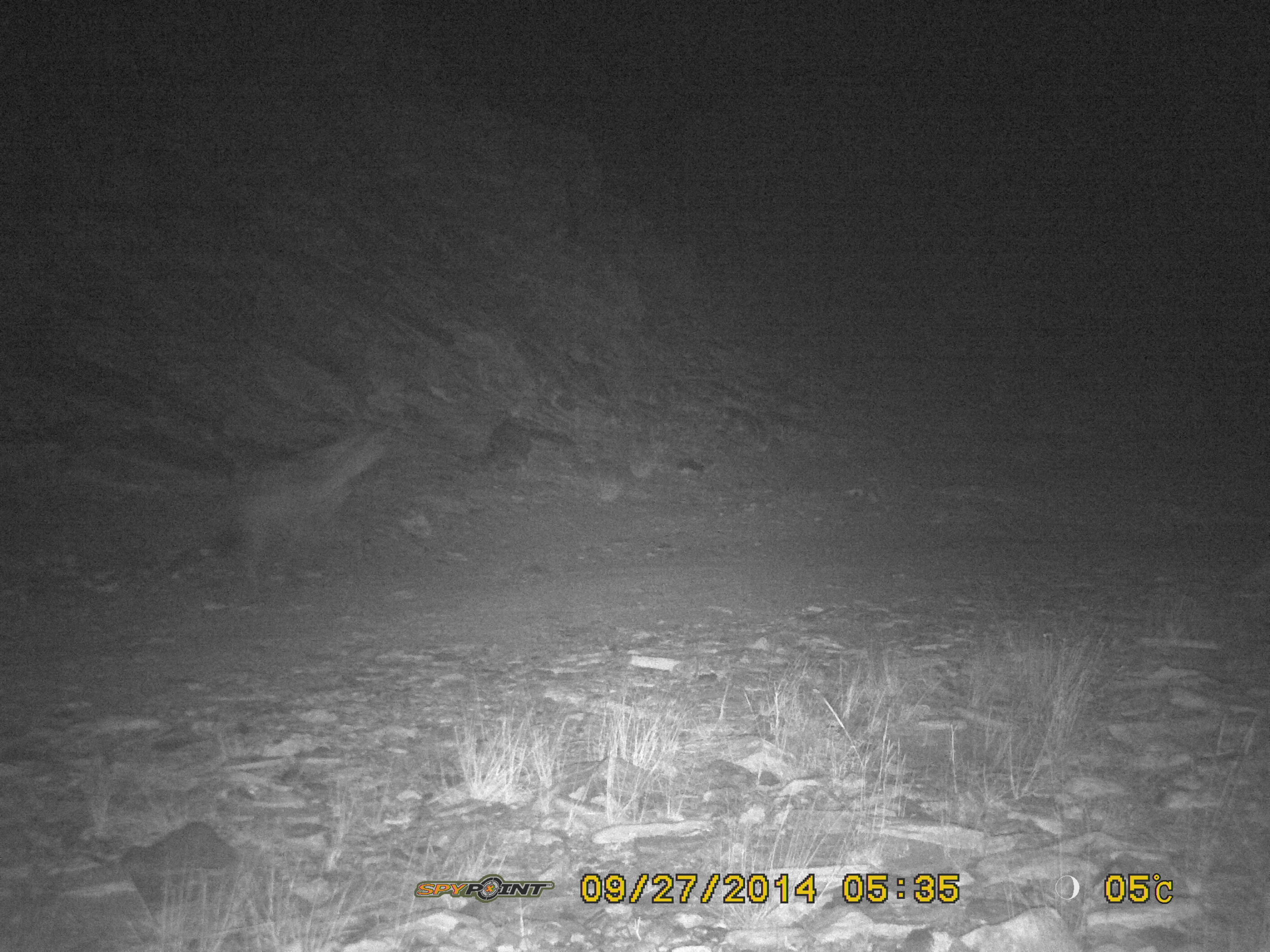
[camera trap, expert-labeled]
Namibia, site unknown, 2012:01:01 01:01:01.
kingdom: Animalia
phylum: Chordata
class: Mammalia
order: Carnivora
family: Hyaenidae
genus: Crocuta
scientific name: Crocuta crocuta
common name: spotted hyena